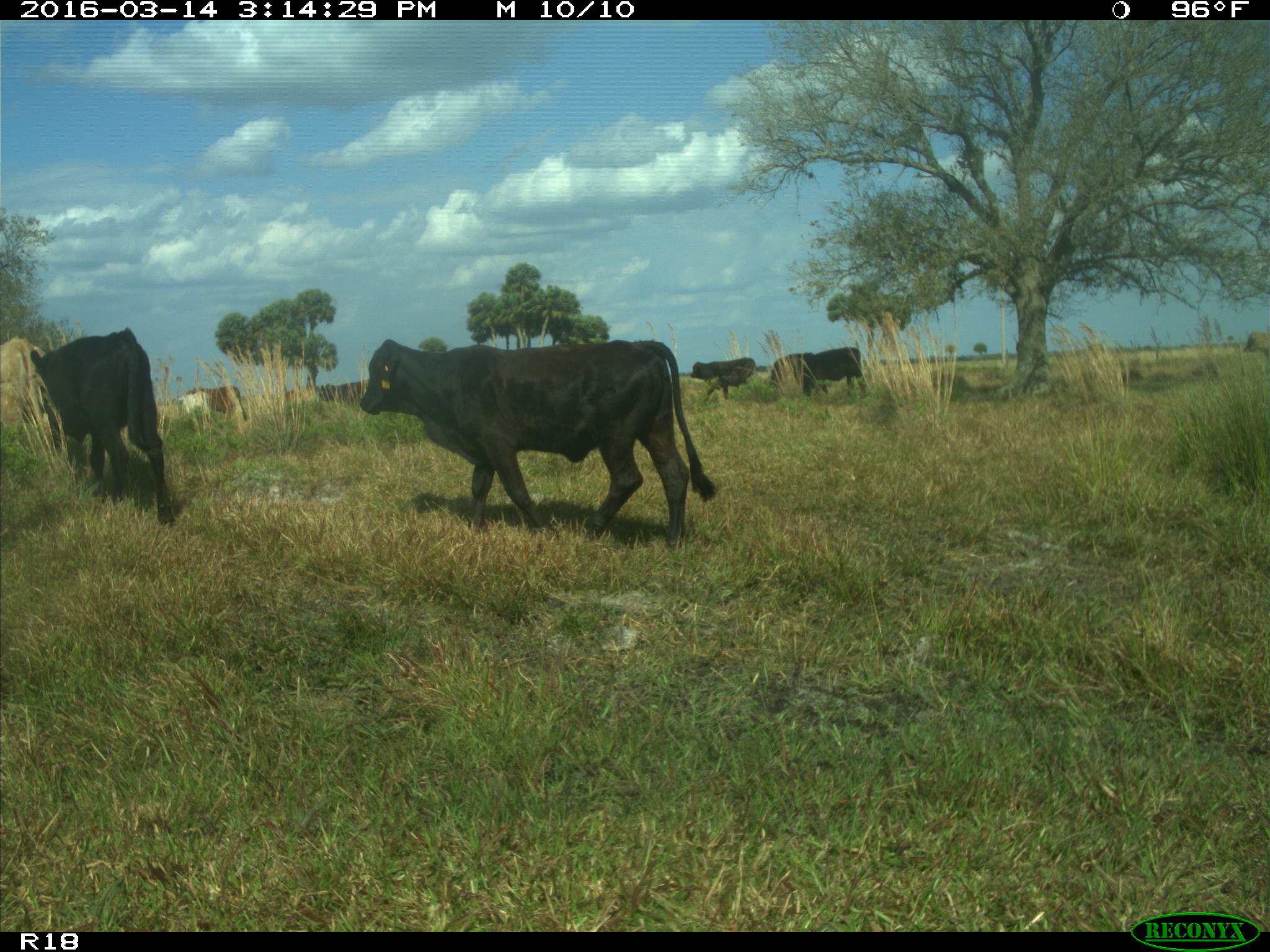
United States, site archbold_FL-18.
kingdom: Animalia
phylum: Chordata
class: Mammalia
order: Artiodactyla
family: Bovidae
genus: Bos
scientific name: Bos taurus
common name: domestic cow